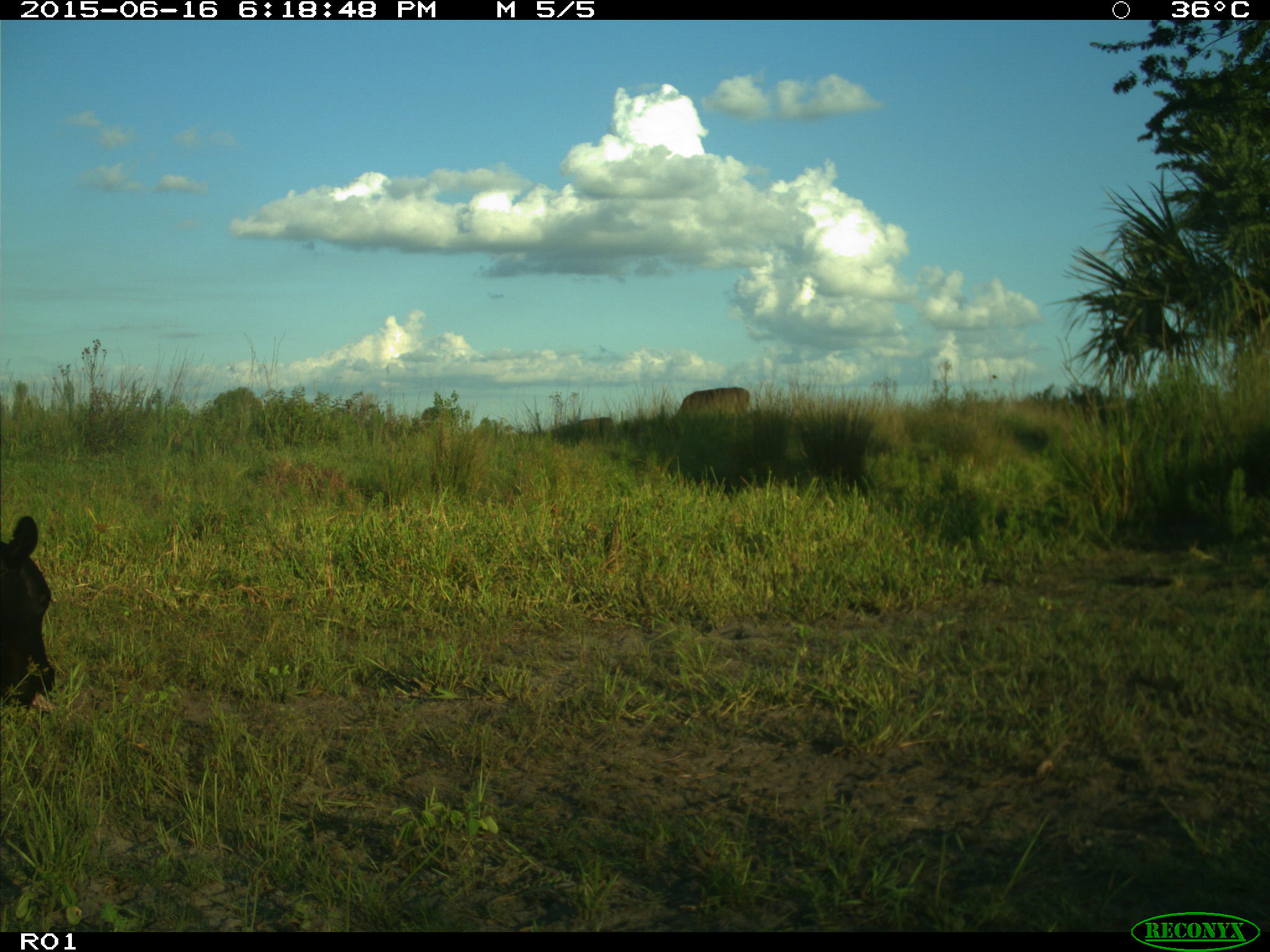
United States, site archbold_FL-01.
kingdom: Animalia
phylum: Chordata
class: Mammalia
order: Artiodactyla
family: Bovidae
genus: Bos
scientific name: Bos taurus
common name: domestic cow